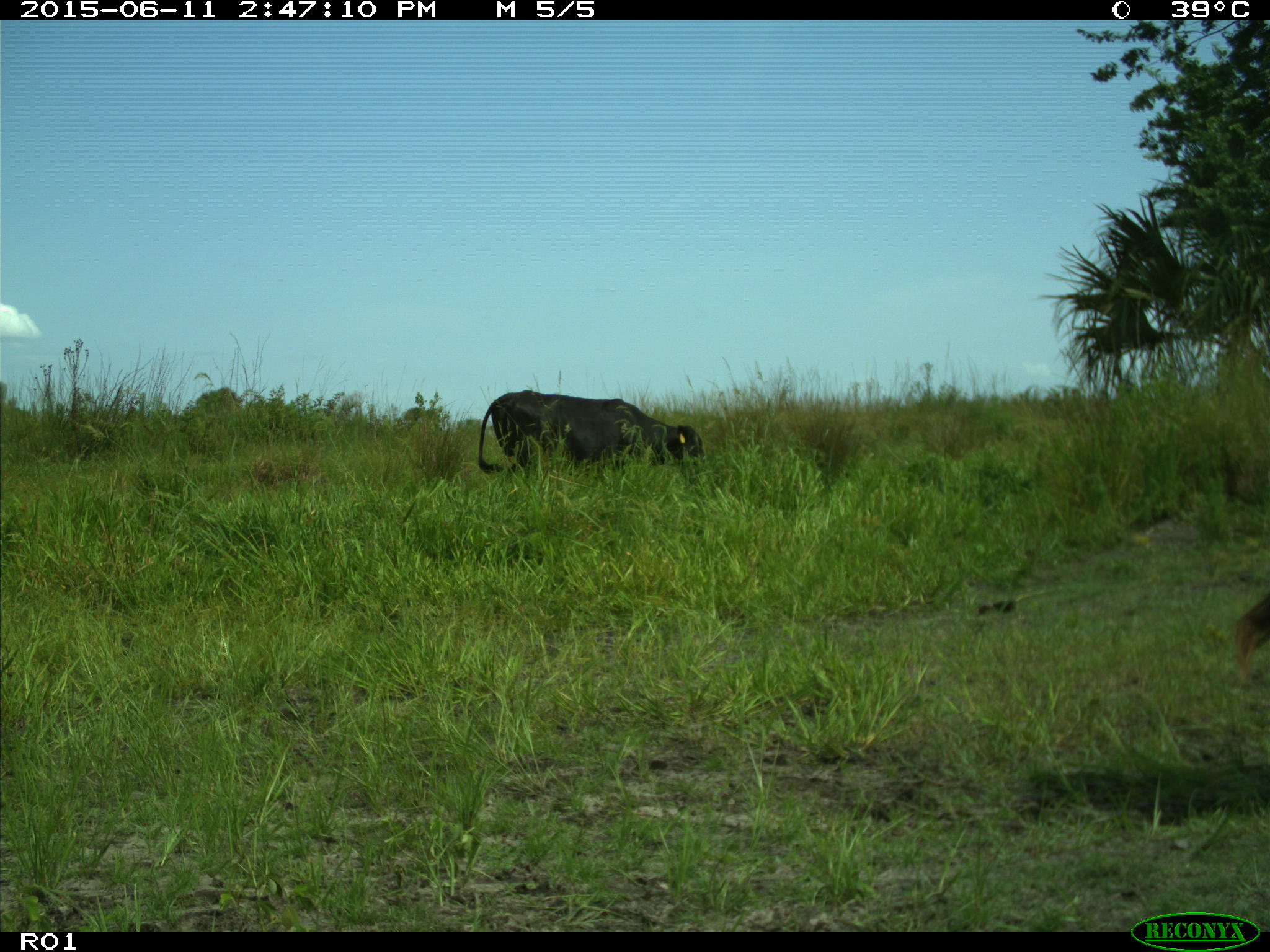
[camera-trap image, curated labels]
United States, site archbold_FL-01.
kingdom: Animalia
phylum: Chordata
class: Mammalia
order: Artiodactyla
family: Bovidae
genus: Bos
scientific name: Bos taurus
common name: domestic cow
Bos taurus (domestic cow).